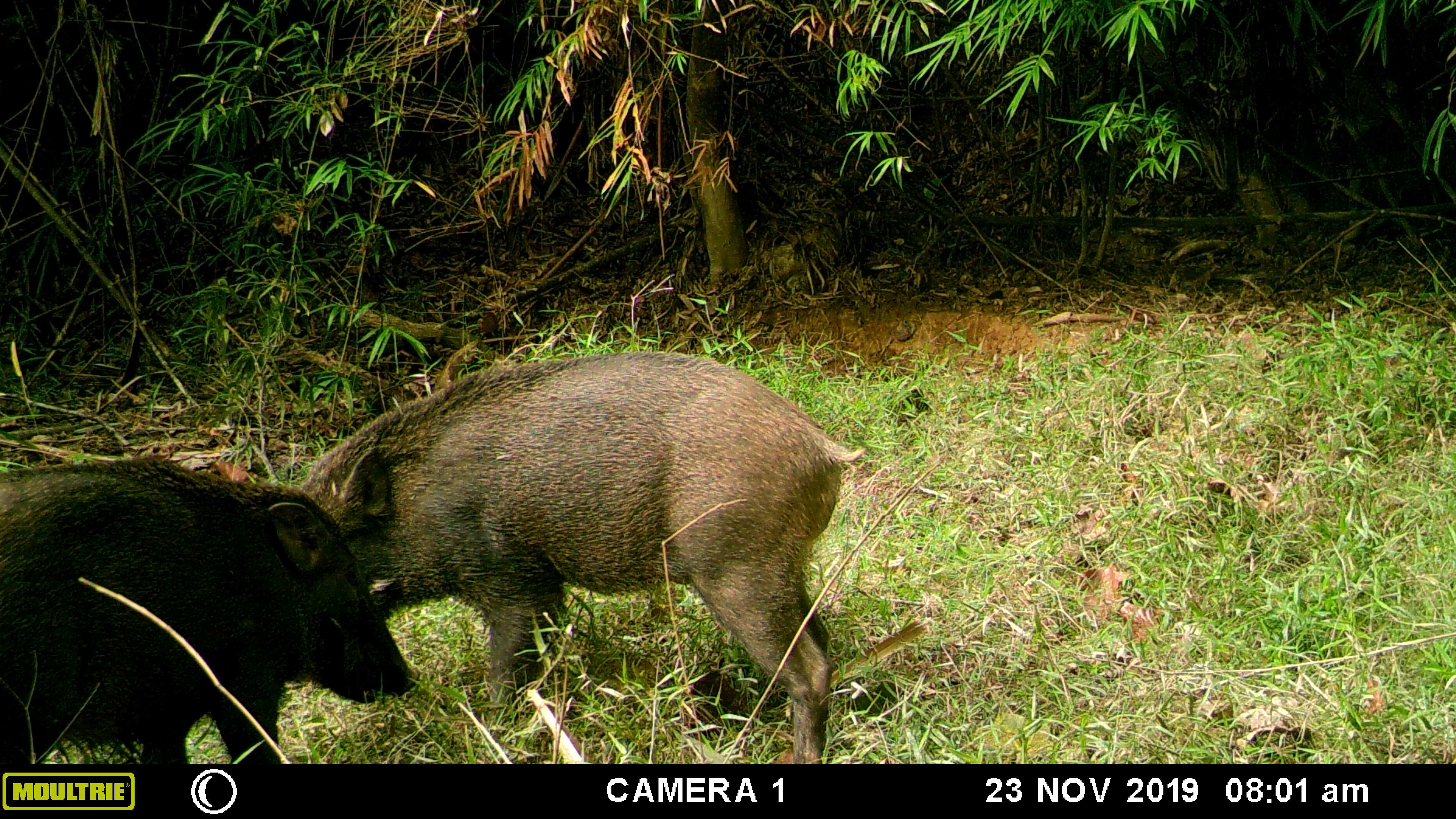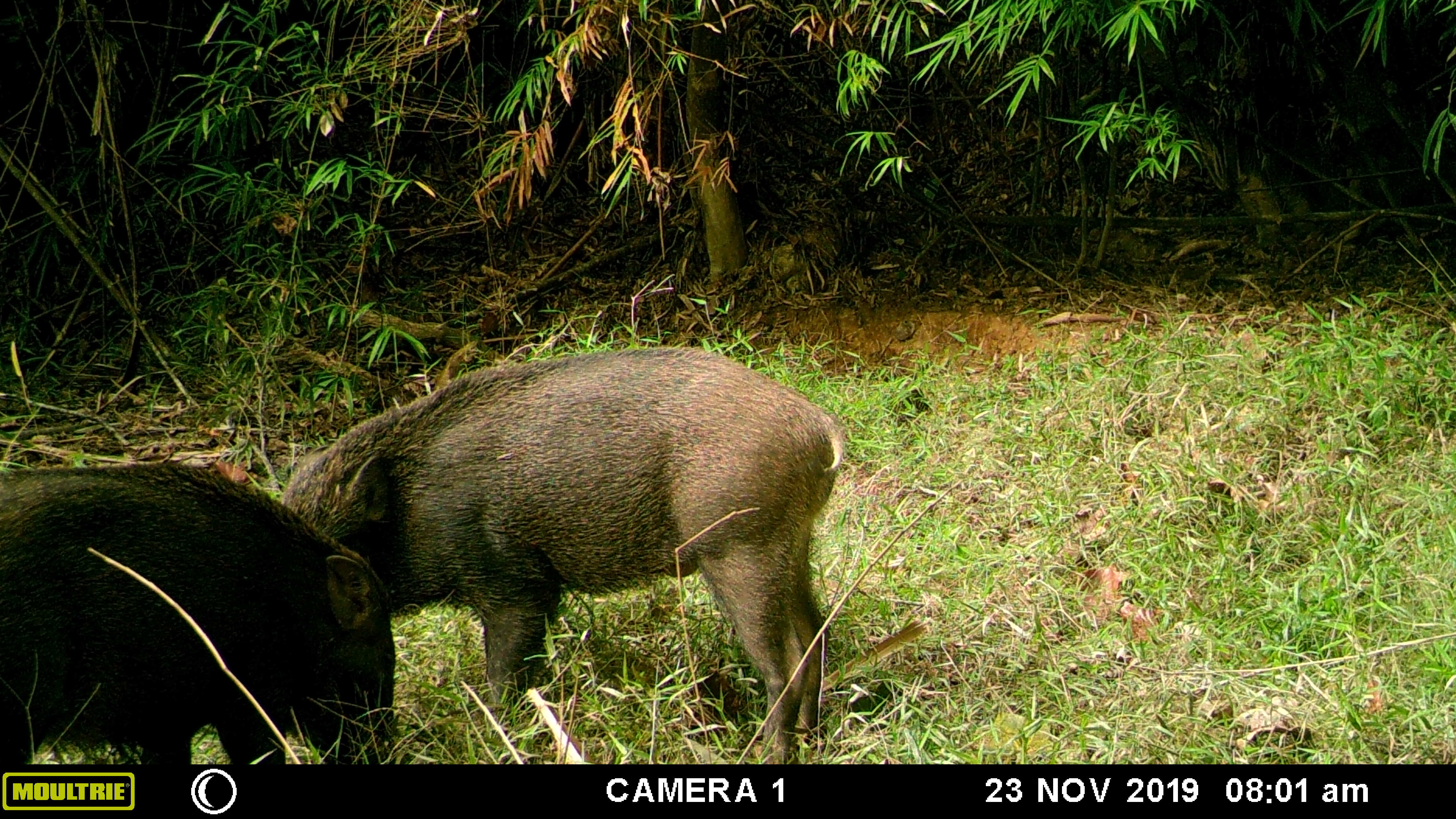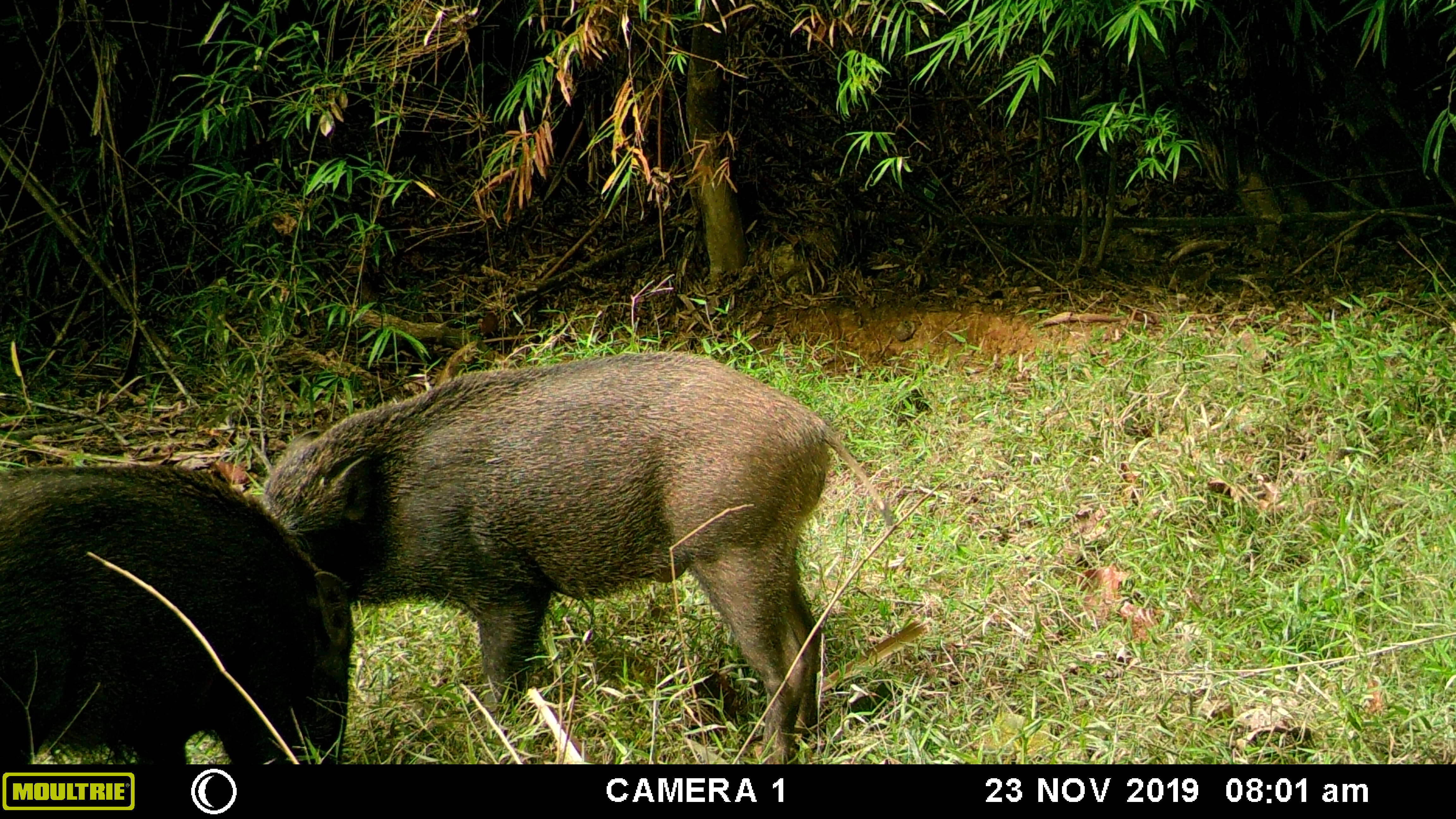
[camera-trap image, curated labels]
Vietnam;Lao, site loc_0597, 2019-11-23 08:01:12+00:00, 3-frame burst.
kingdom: Animalia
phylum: Chordata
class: Mammalia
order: Artiodactyla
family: Suidae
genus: Sus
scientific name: Sus scrofa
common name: eurasian wild pig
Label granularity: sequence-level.